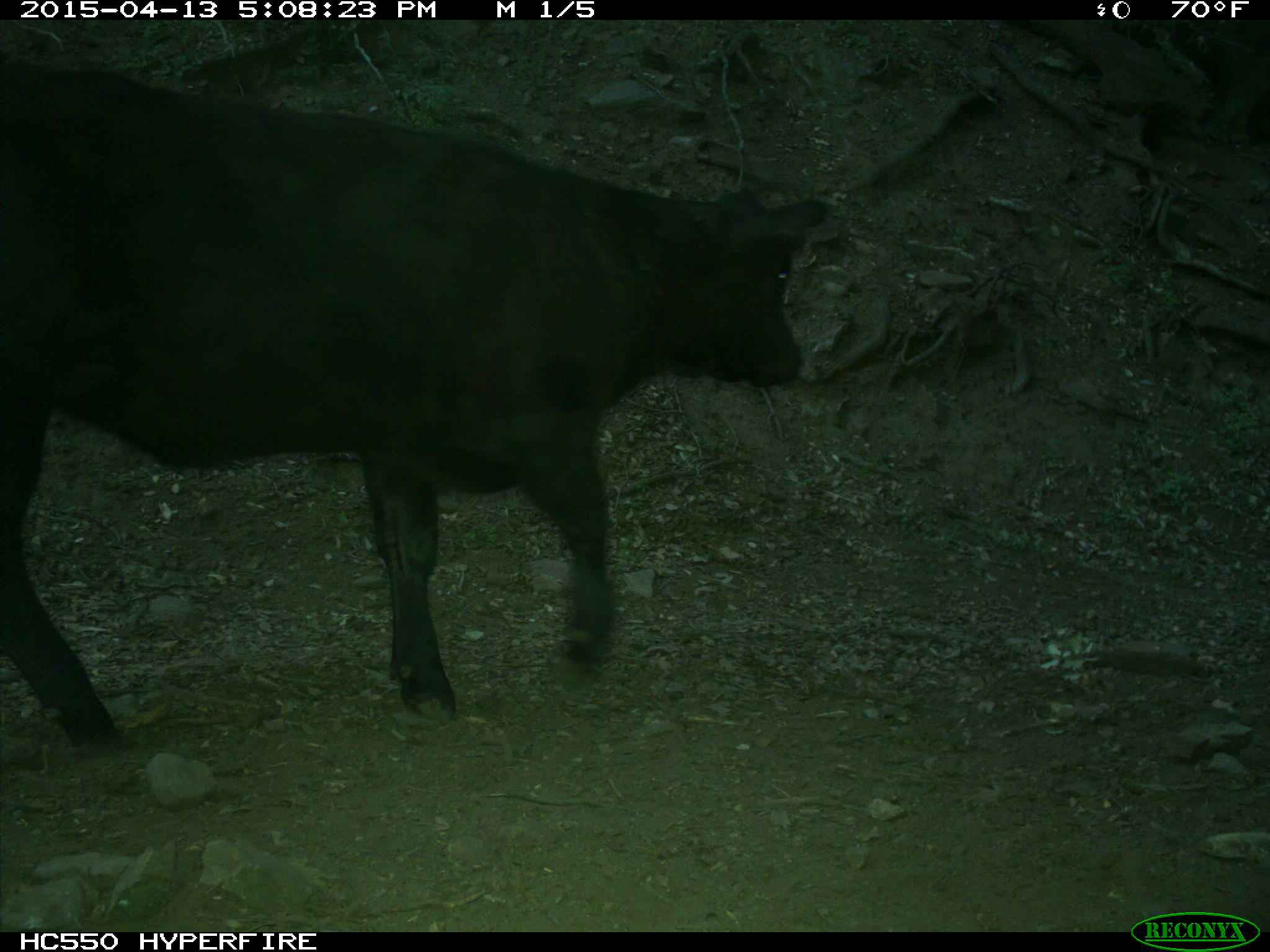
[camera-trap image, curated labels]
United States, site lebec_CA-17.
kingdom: Animalia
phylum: Chordata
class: Mammalia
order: Artiodactyla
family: Bovidae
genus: Bos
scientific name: Bos taurus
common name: domestic cow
Bos taurus (domestic cow).